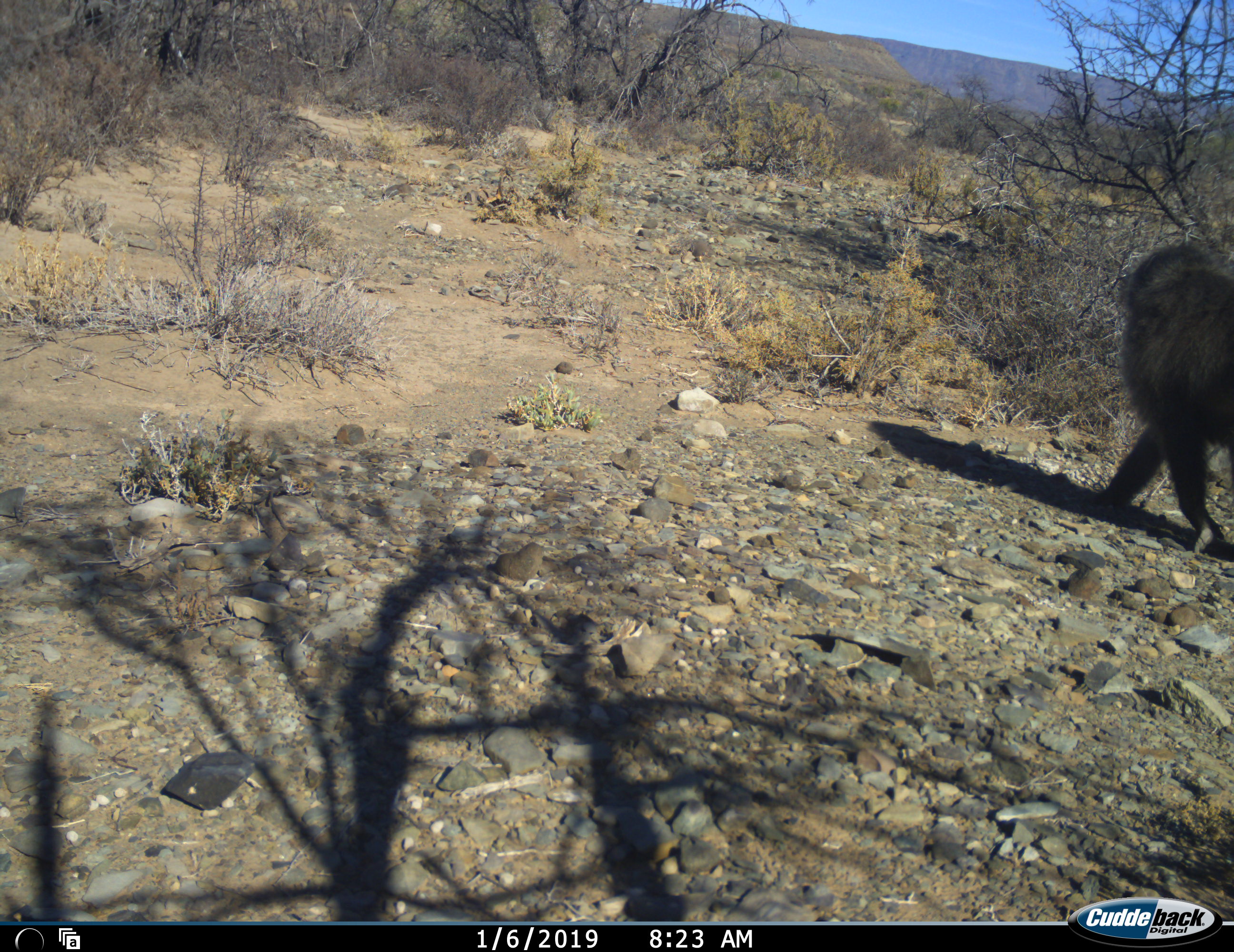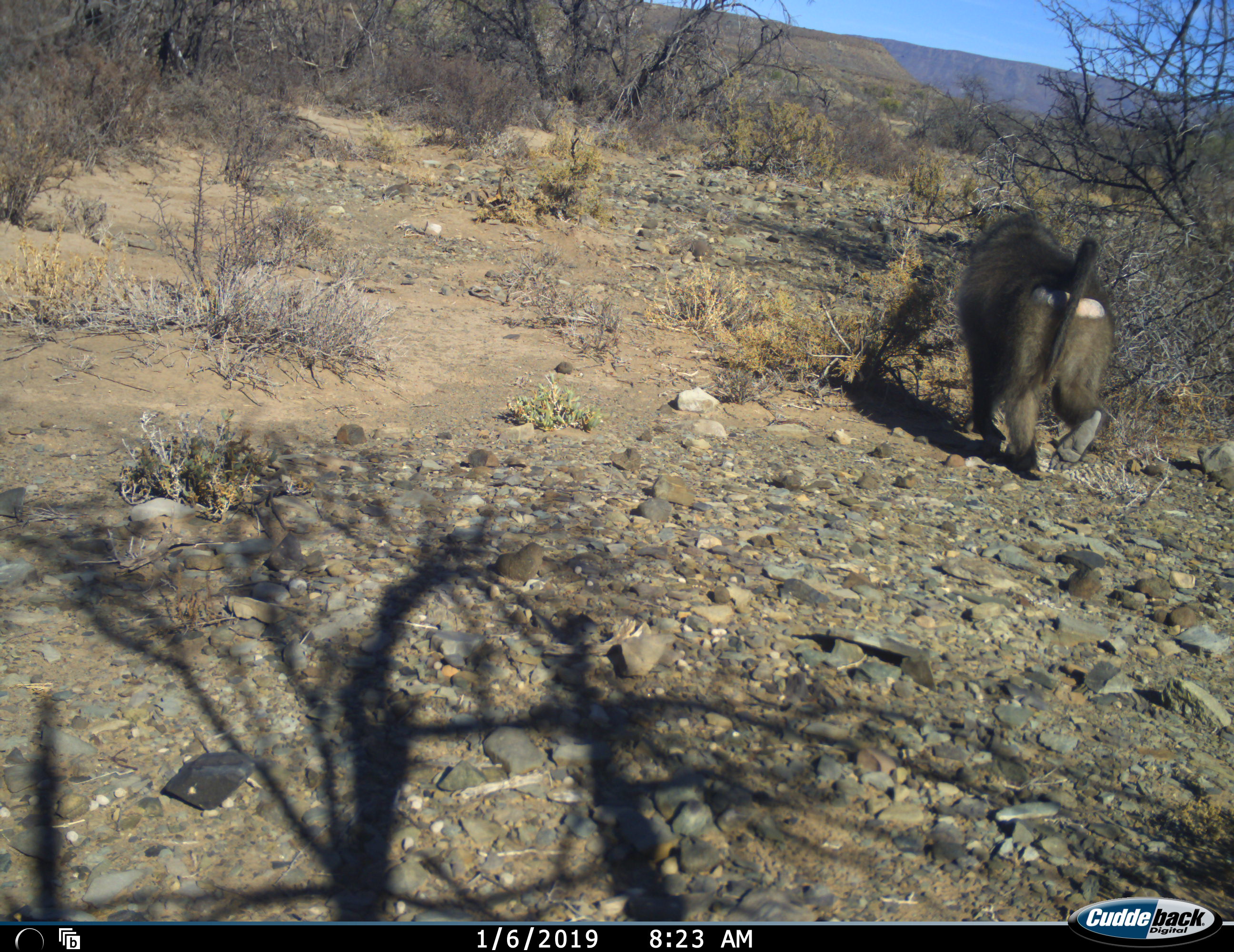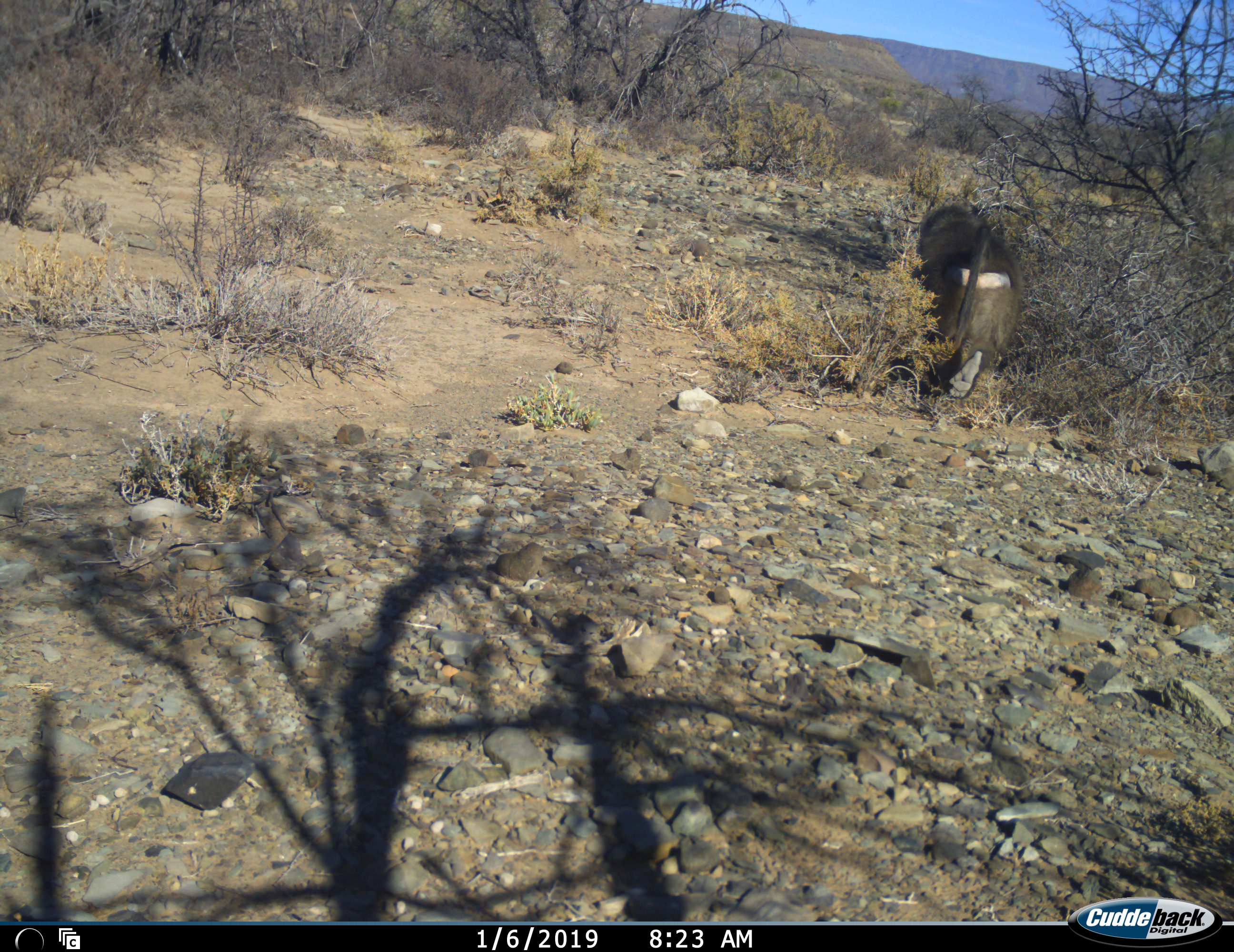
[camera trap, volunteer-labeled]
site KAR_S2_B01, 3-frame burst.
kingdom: Animalia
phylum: Chordata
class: Mammalia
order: Primates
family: Cercopithecidae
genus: Papio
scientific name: Papio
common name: baboon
Baboon (Papio), count 1. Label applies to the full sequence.